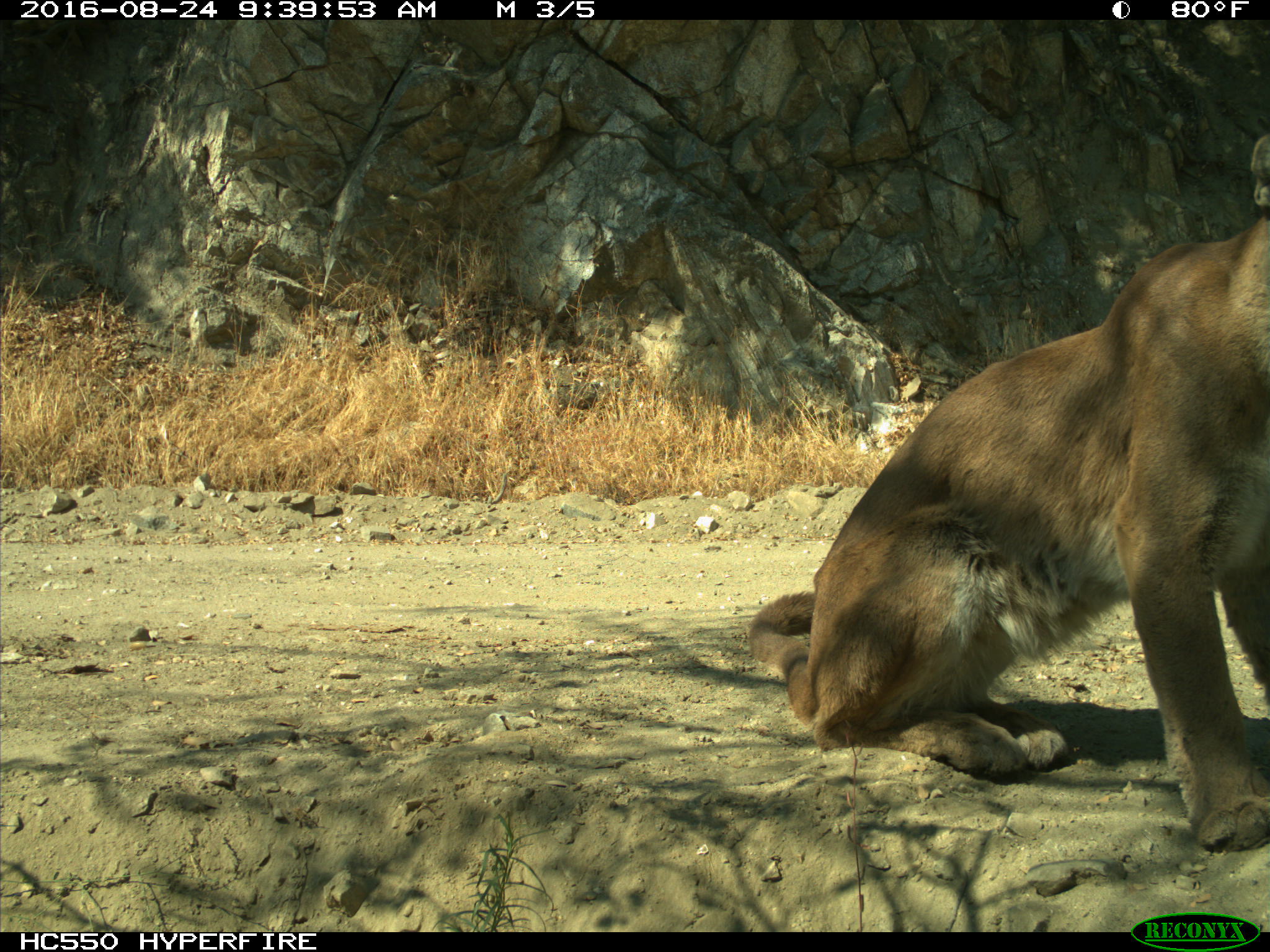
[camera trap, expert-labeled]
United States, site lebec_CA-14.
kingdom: Animalia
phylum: Chordata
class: Mammalia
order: Carnivora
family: Felidae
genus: Puma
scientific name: Puma concolor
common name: mountain lion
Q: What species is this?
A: Puma concolor (mountain lion).